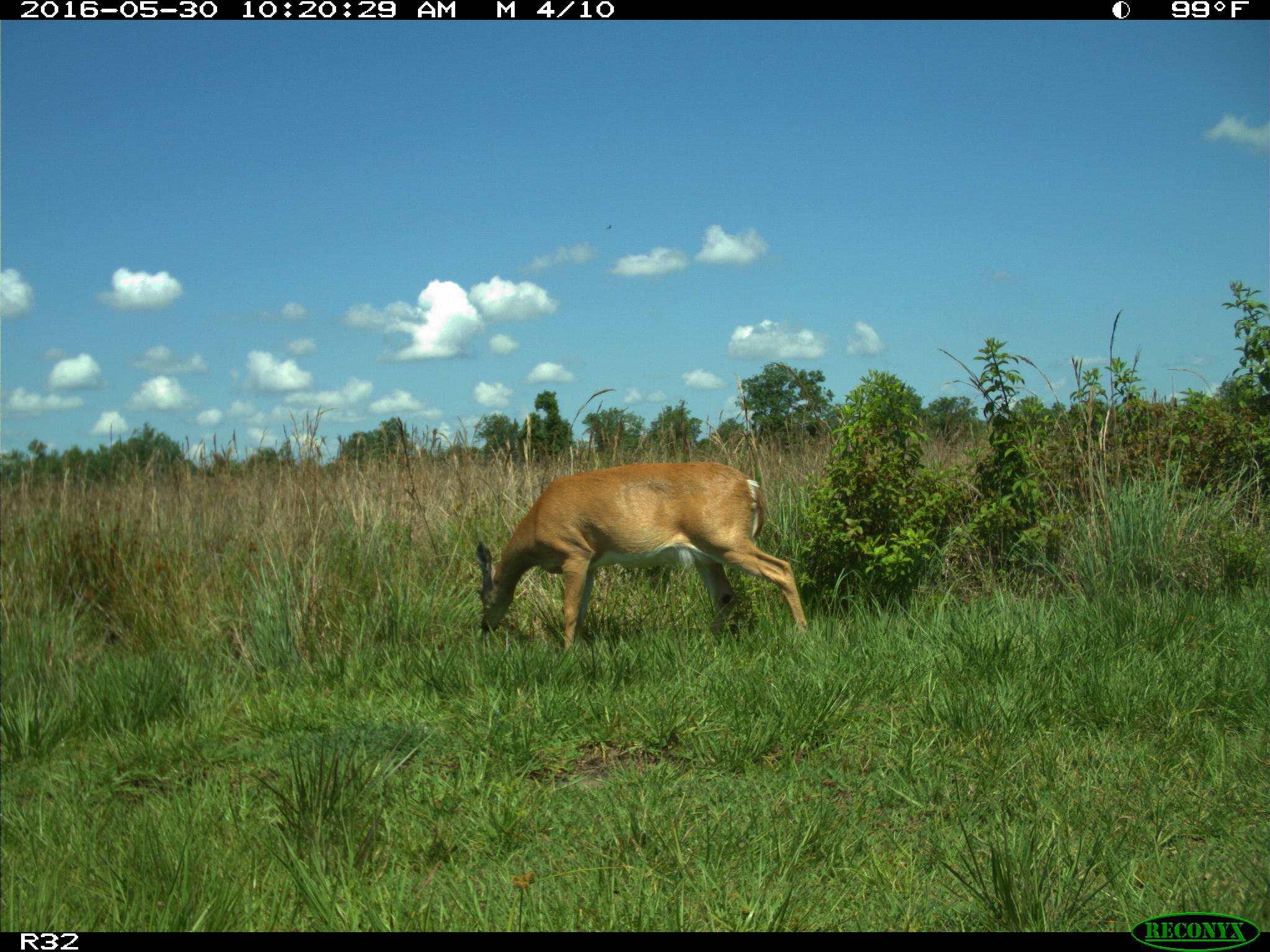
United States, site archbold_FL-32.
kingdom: Animalia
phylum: Chordata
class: Mammalia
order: Artiodactyla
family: Cervidae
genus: Odocoileus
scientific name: Odocoileus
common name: deer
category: unidentified deer